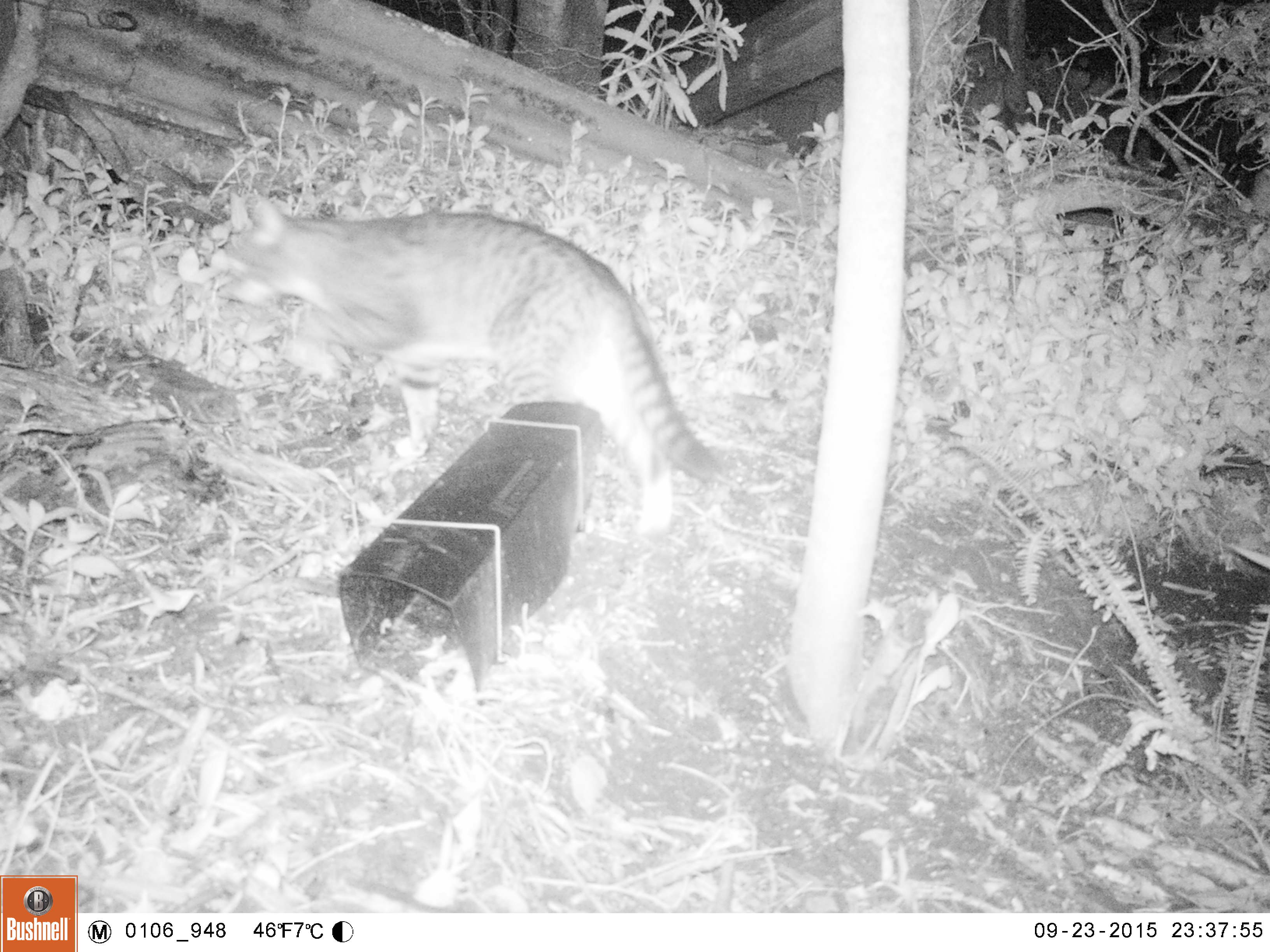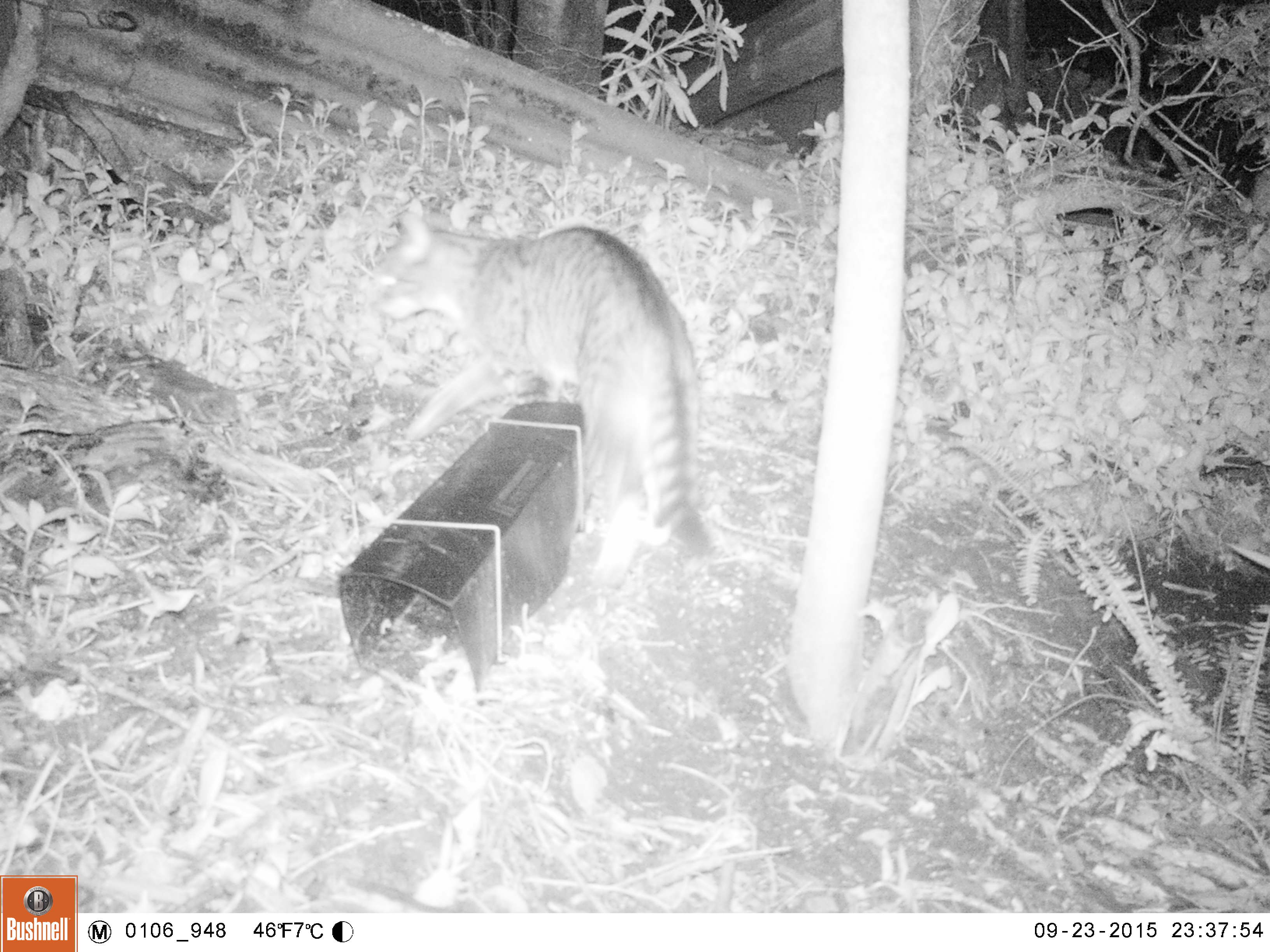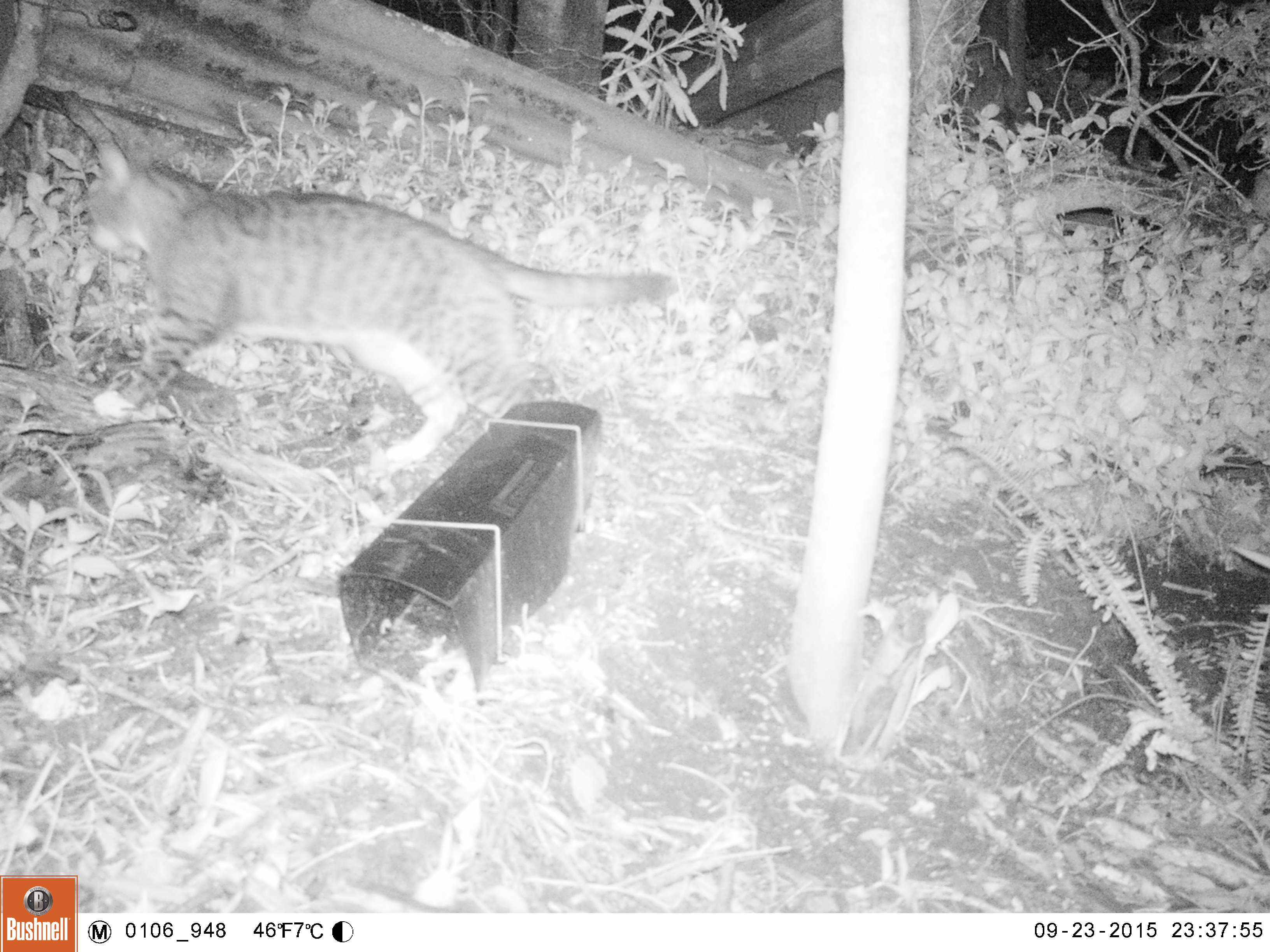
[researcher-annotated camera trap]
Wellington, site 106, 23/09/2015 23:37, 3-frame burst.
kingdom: Animalia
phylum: Chordata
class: Mammalia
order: Carnivora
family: Felidae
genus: Felis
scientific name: Felis catus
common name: cat